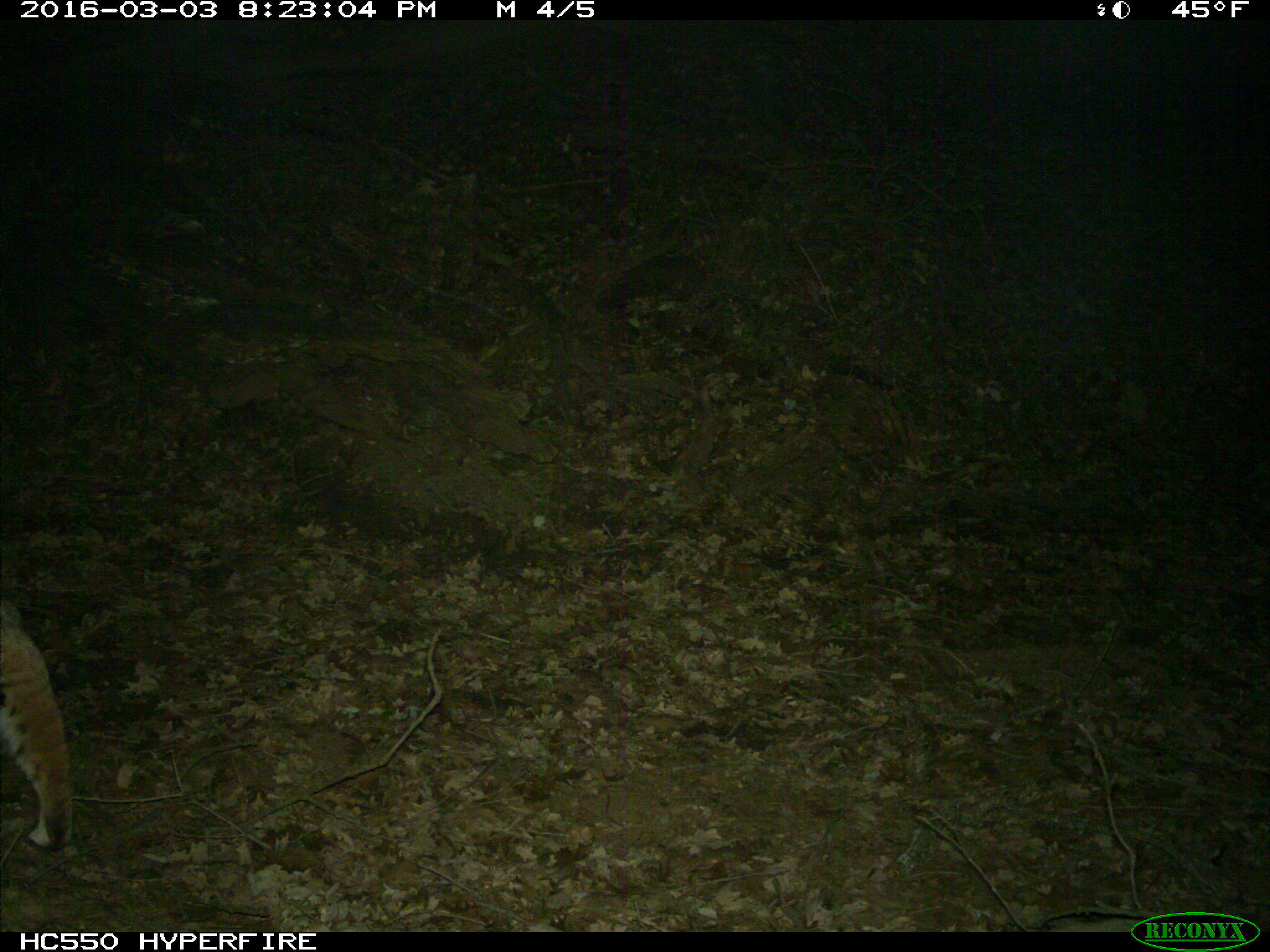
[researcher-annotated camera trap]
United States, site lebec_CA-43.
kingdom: Animalia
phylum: Chordata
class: Mammalia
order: Carnivora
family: Felidae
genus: Lynx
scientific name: Lynx rufus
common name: bobcat